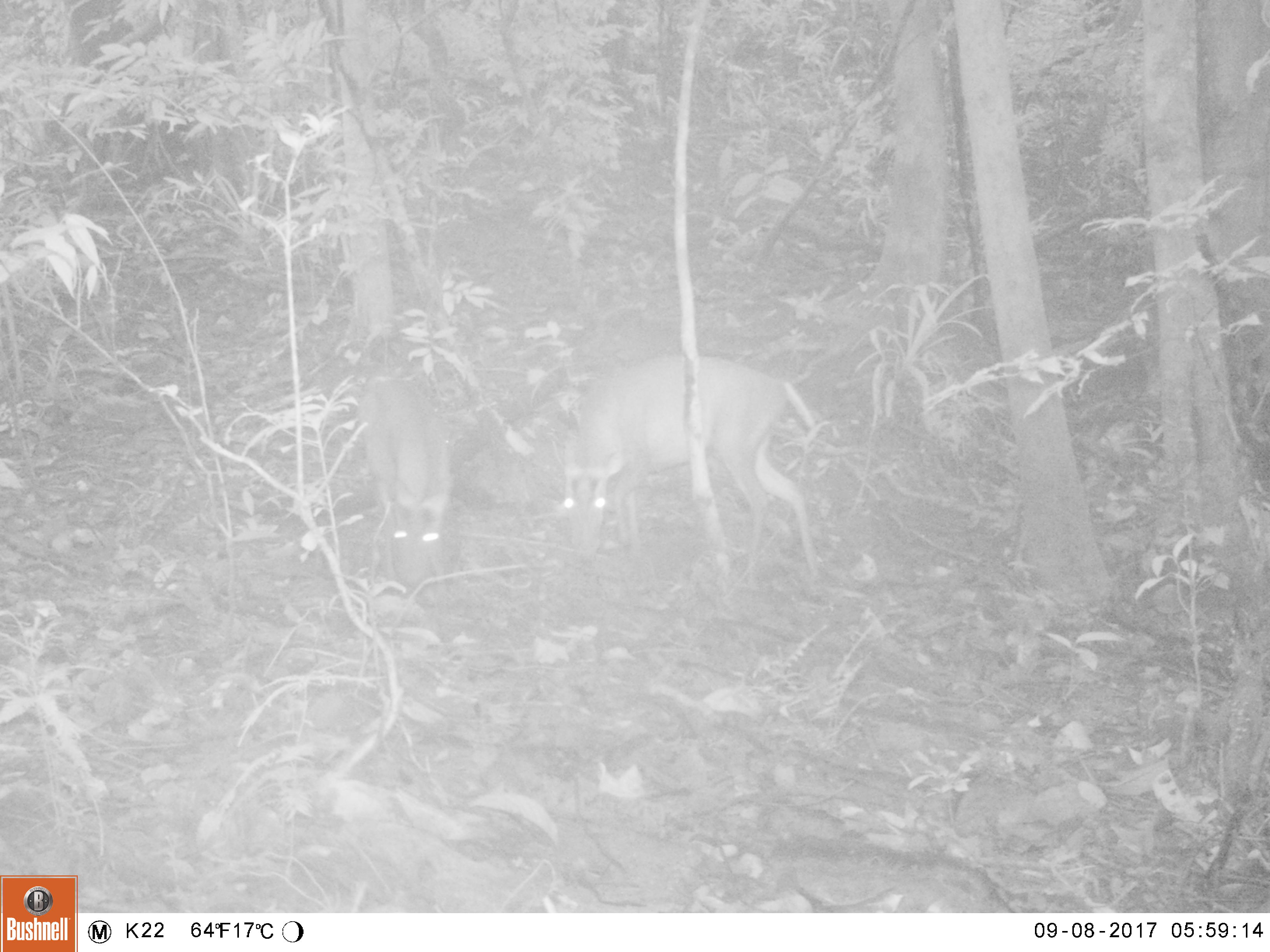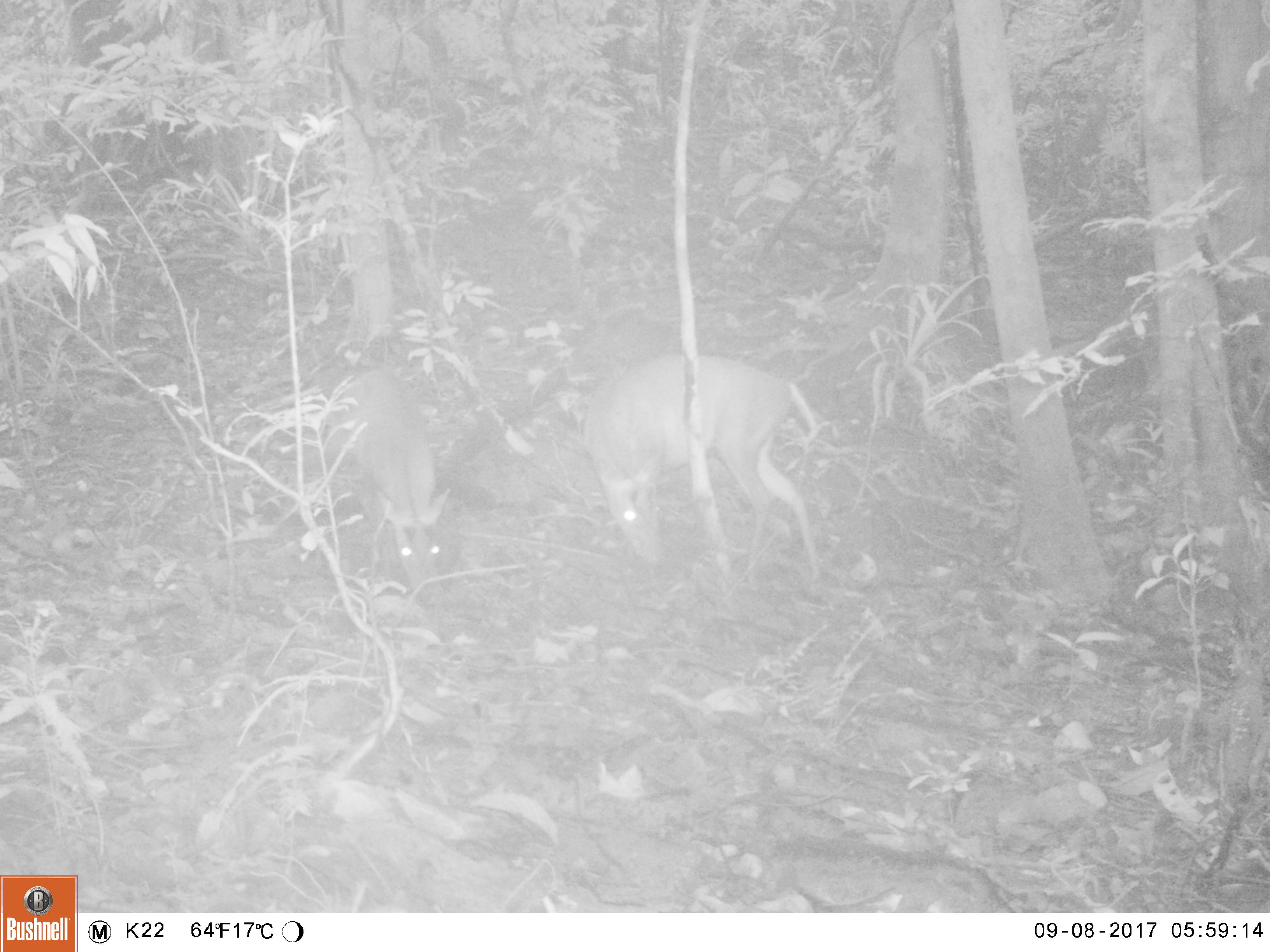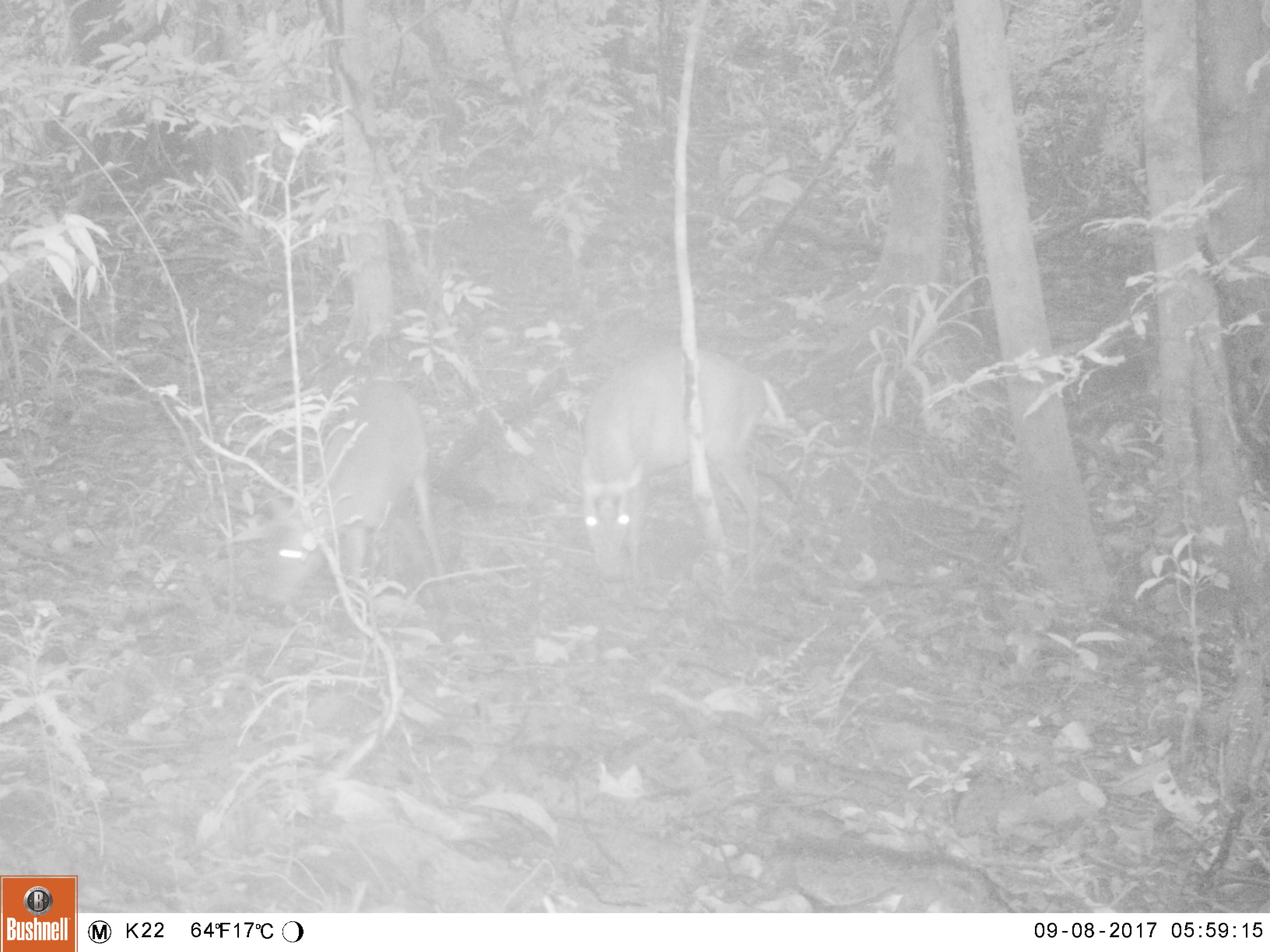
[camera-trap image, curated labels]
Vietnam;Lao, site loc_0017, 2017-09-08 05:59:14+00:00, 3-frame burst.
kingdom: Animalia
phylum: Chordata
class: Mammalia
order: Artiodactyla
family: Cervidae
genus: Muntiacus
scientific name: Muntiacus rooseveltorum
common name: roosevelt's muntjac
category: roosevelts muntjac group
Roosevelts muntjac group (roosevelt's muntjac) (Muntiacus rooseveltorum). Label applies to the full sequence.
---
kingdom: Animalia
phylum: Chordata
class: Mammalia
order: Primates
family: Cercopithecidae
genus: Macaca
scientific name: Macaca arctoides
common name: stump-tailed macaque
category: stump tailed macaque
Stump tailed macaque (stump-tailed macaque) (Macaca arctoides). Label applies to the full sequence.